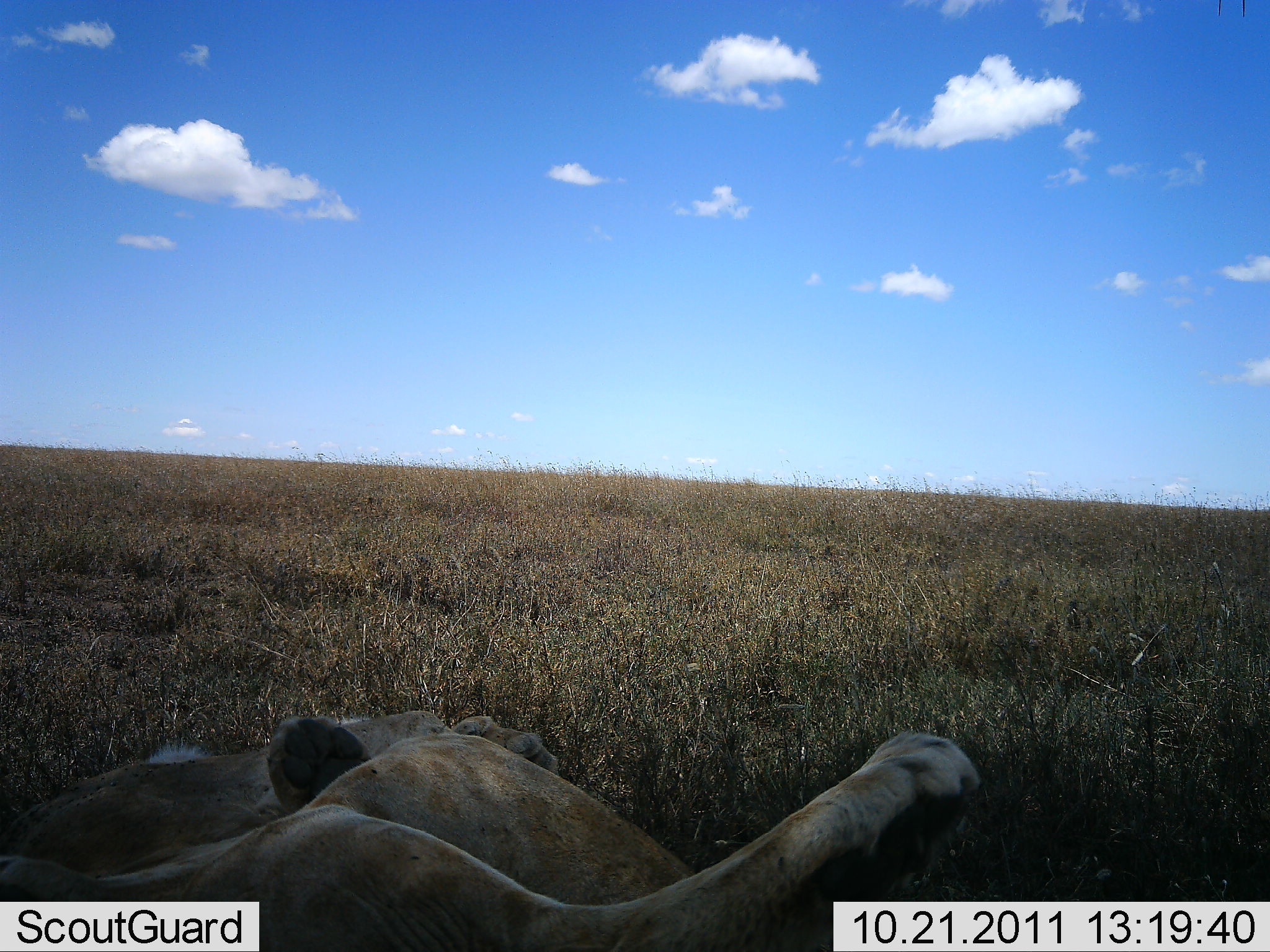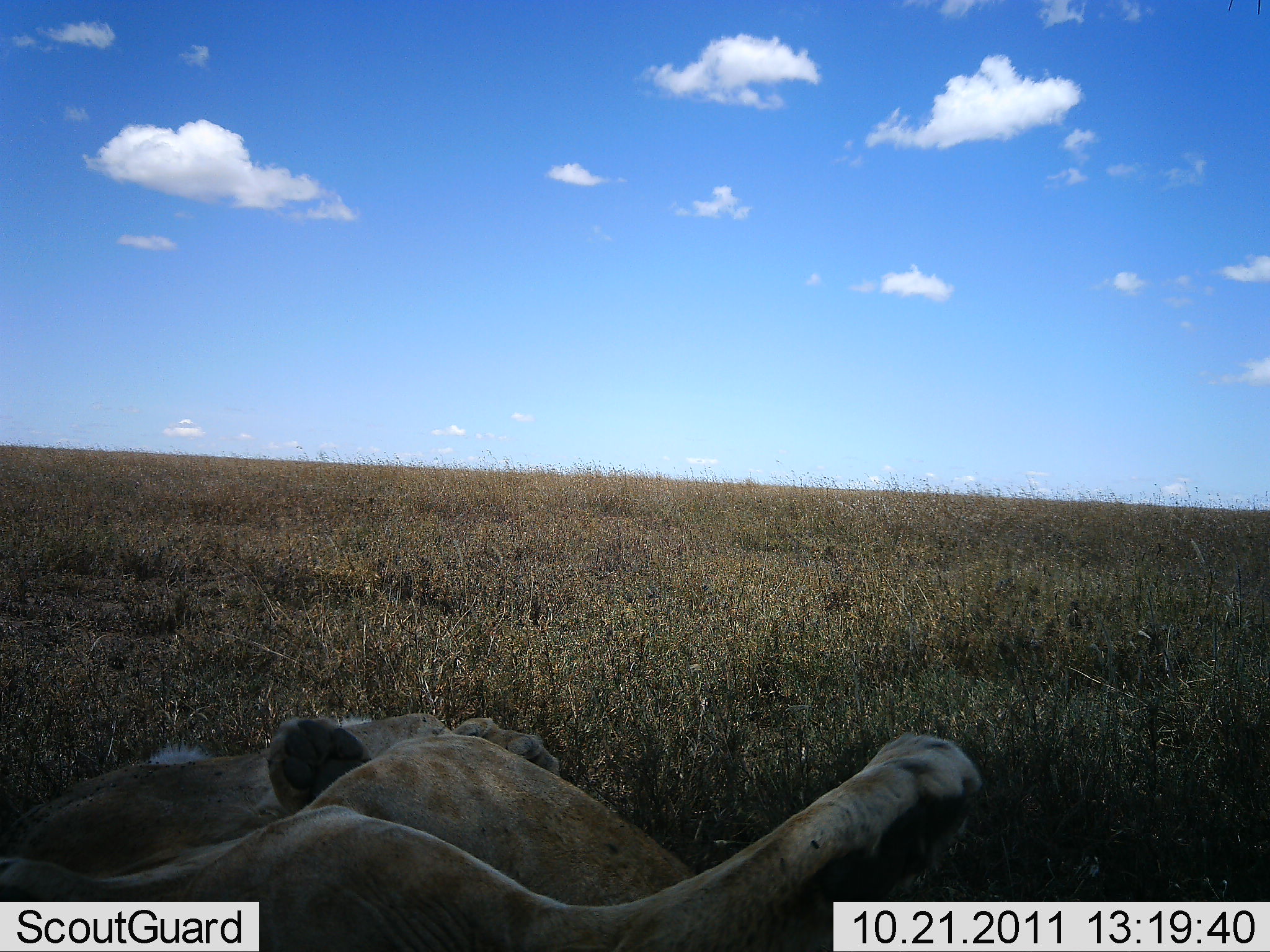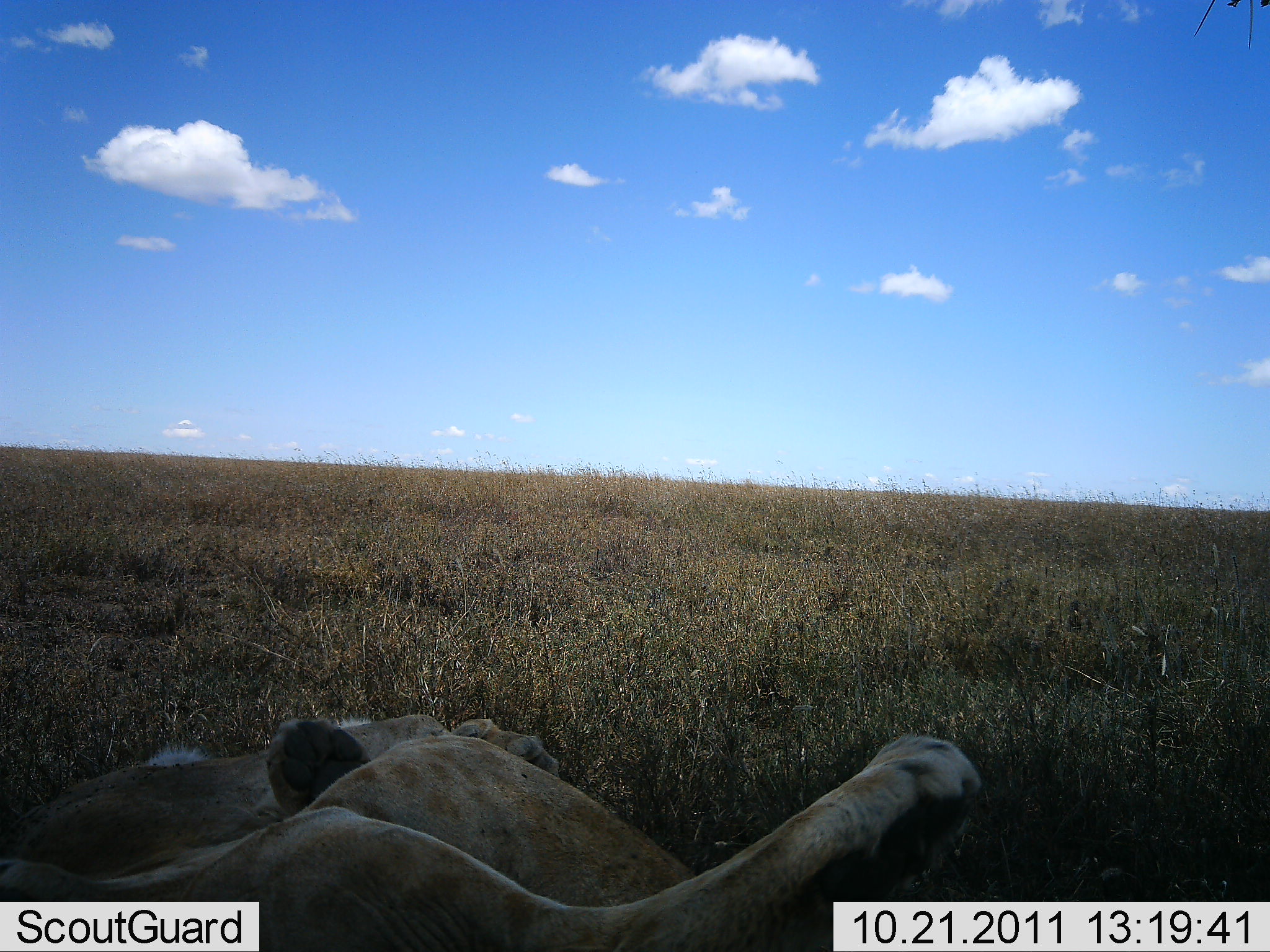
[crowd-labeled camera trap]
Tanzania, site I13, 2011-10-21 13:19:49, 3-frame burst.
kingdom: Animalia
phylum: Chordata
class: Mammalia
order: Carnivora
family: Felidae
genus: Panthera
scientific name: Panthera leo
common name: lion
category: lionfemale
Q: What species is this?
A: Lionfemale (lion) (Panthera leo).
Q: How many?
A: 1.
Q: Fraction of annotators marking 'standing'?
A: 0%.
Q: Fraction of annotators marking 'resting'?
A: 100%.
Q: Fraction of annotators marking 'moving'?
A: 0%.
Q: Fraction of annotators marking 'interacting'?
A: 0%.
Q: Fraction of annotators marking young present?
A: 9%.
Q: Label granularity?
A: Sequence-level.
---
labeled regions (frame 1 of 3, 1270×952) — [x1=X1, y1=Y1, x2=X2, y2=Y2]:
animal: [x1=1, y1=708, x2=980, y2=952]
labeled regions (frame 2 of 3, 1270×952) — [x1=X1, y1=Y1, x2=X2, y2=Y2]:
animal: [x1=0, y1=714, x2=985, y2=950]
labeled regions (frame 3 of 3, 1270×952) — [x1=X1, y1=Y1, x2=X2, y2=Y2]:
animal: [x1=0, y1=714, x2=982, y2=952]